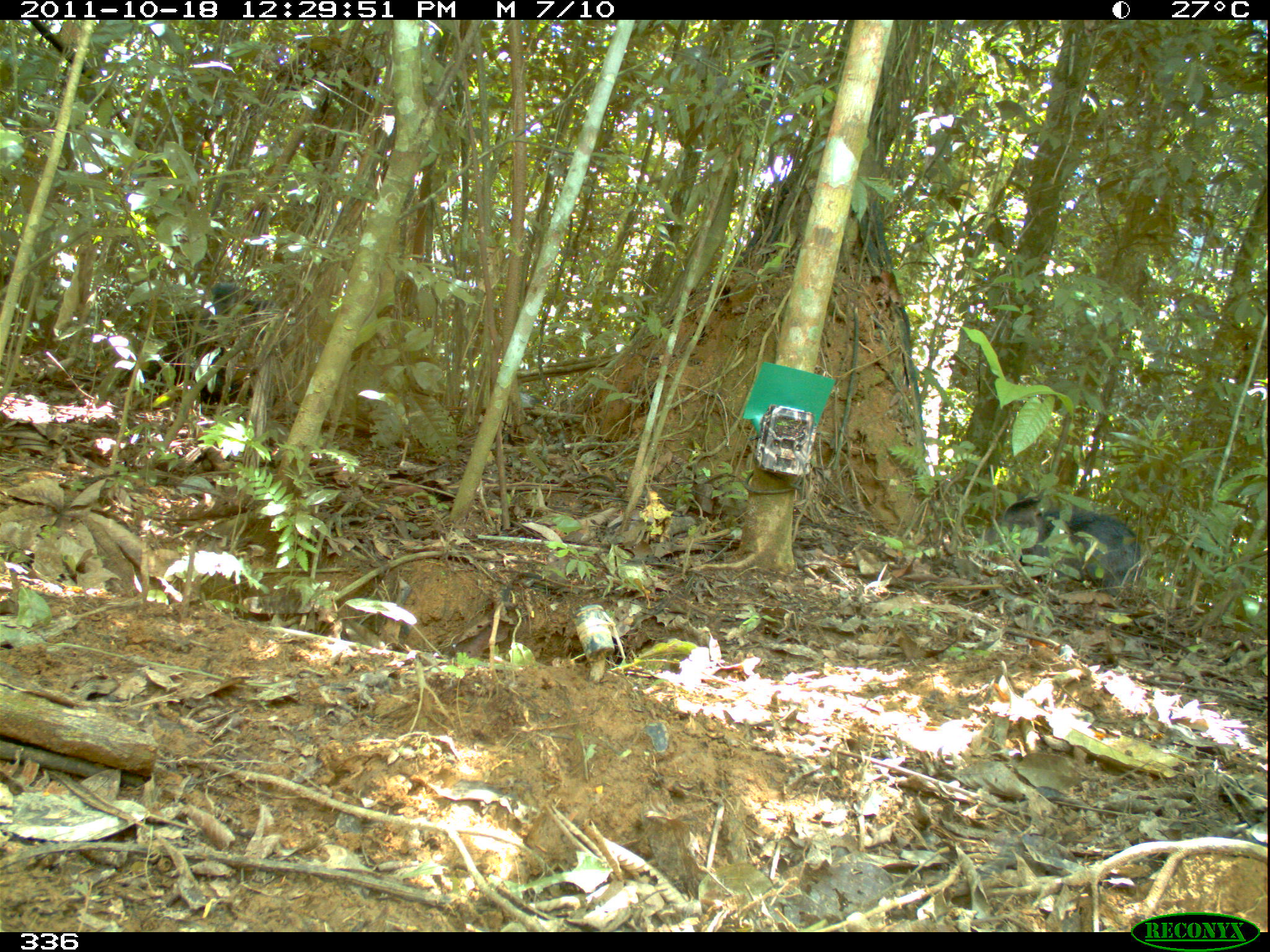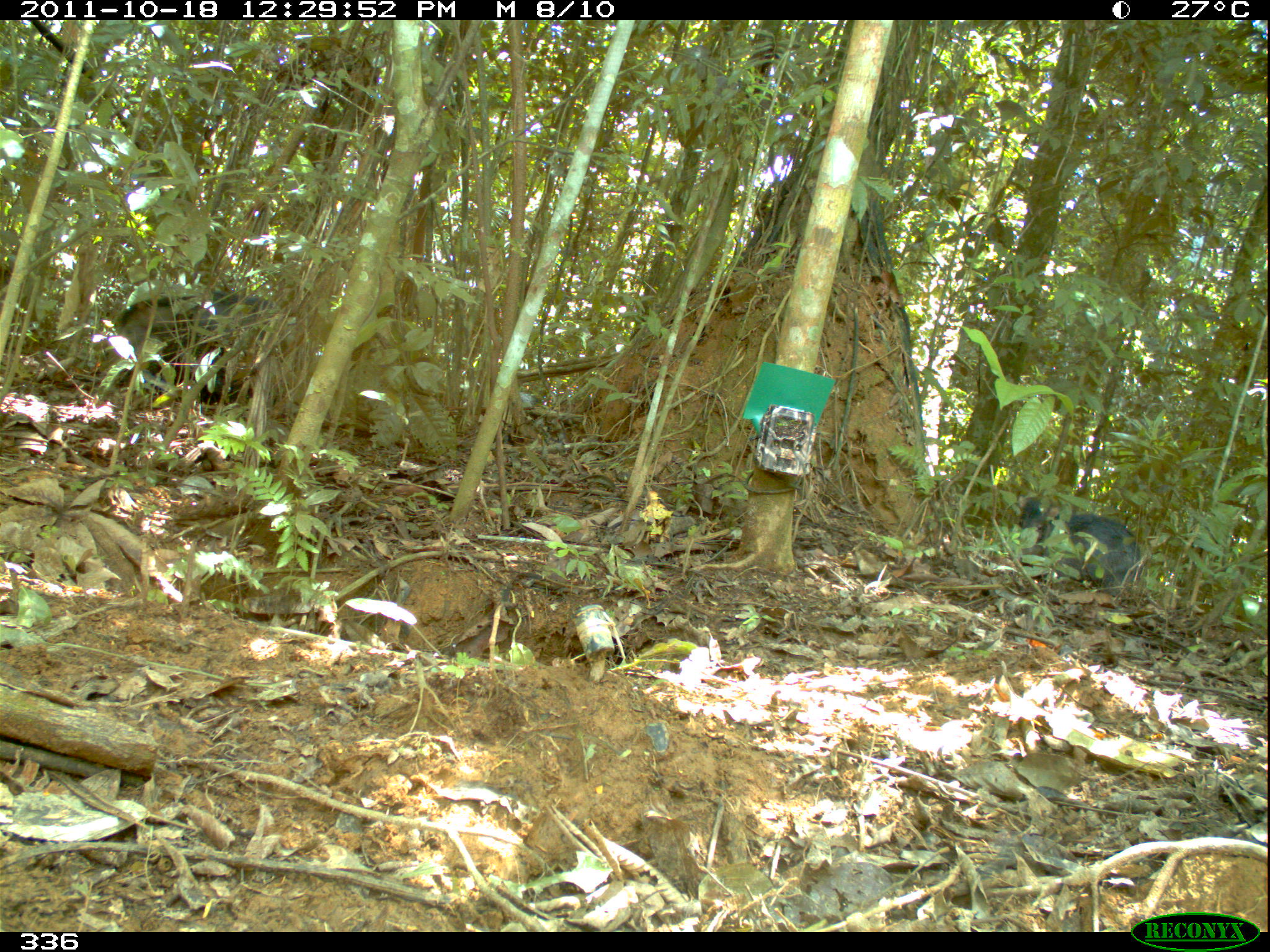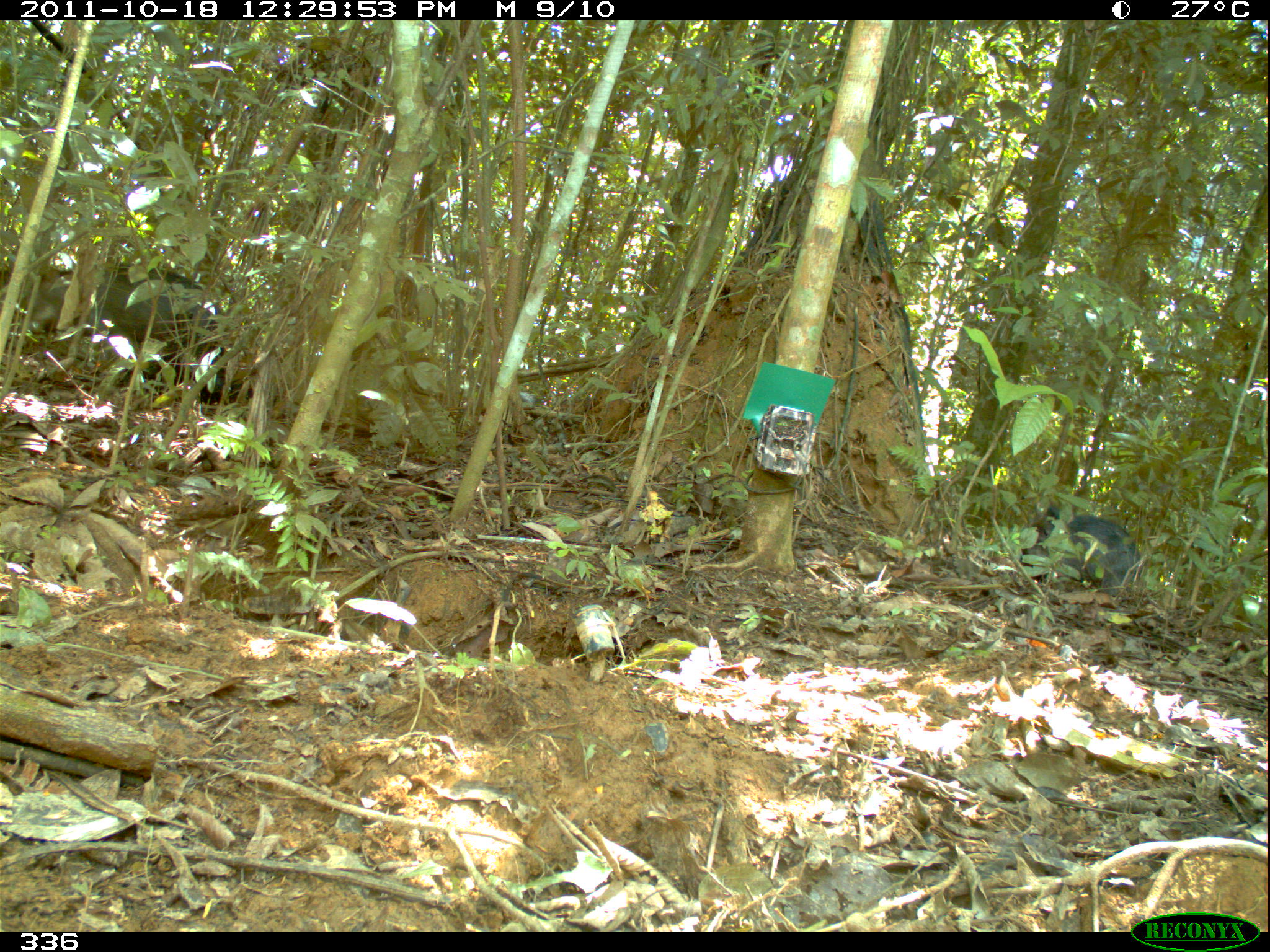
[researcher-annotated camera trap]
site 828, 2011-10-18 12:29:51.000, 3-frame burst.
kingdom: Animalia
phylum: Chordata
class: Mammalia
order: Artiodactyla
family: Tayassuidae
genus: Tayassu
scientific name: Tayassu pecari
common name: white-lipped peccary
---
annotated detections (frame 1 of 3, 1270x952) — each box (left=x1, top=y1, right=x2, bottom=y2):
tayassu pecari: (left=983, top=497, right=1142, bottom=593)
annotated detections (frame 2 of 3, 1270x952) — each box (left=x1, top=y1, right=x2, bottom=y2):
tayassu pecari: (left=113, top=293, right=295, bottom=393); (left=1015, top=495, right=1142, bottom=596)